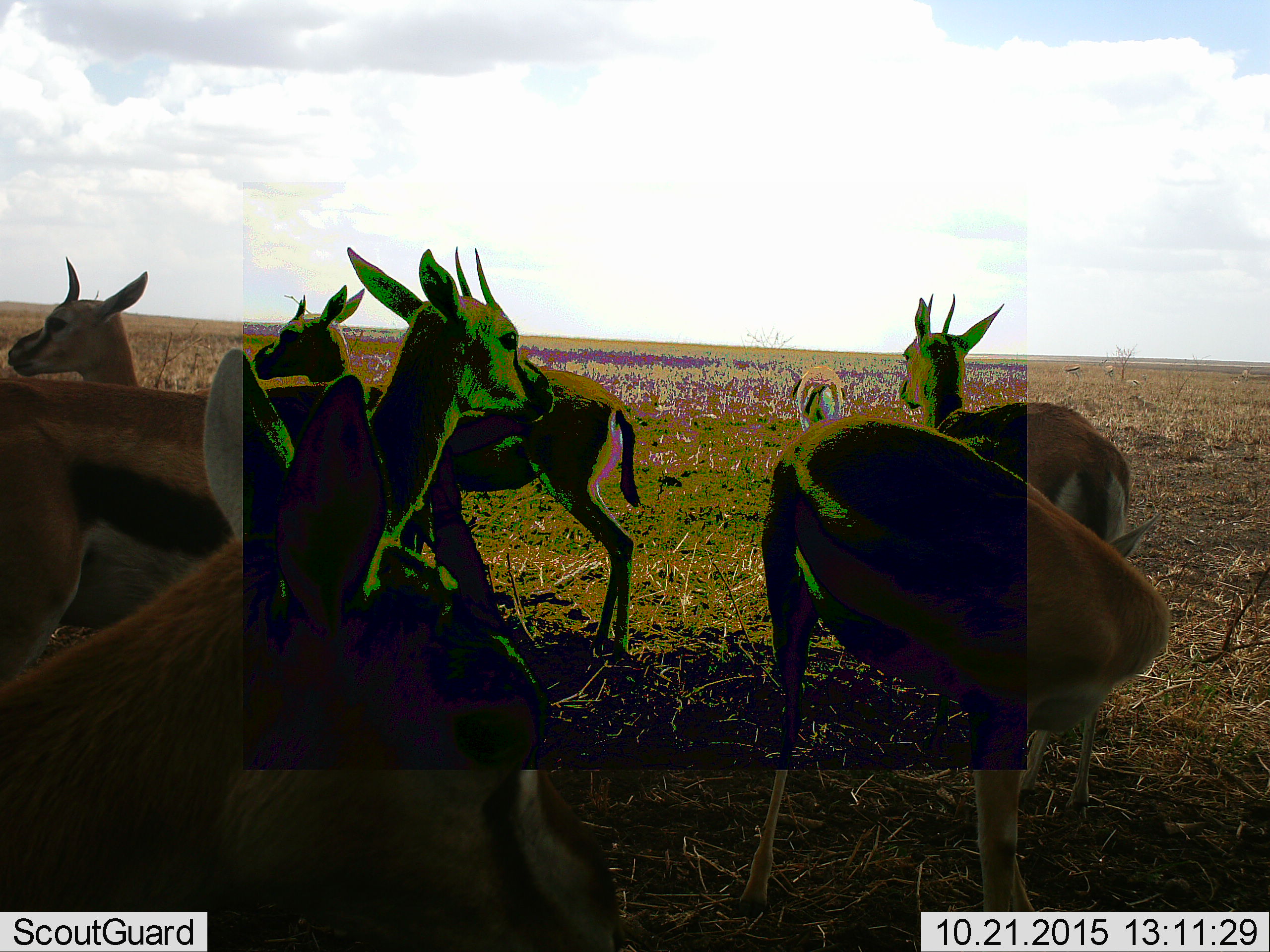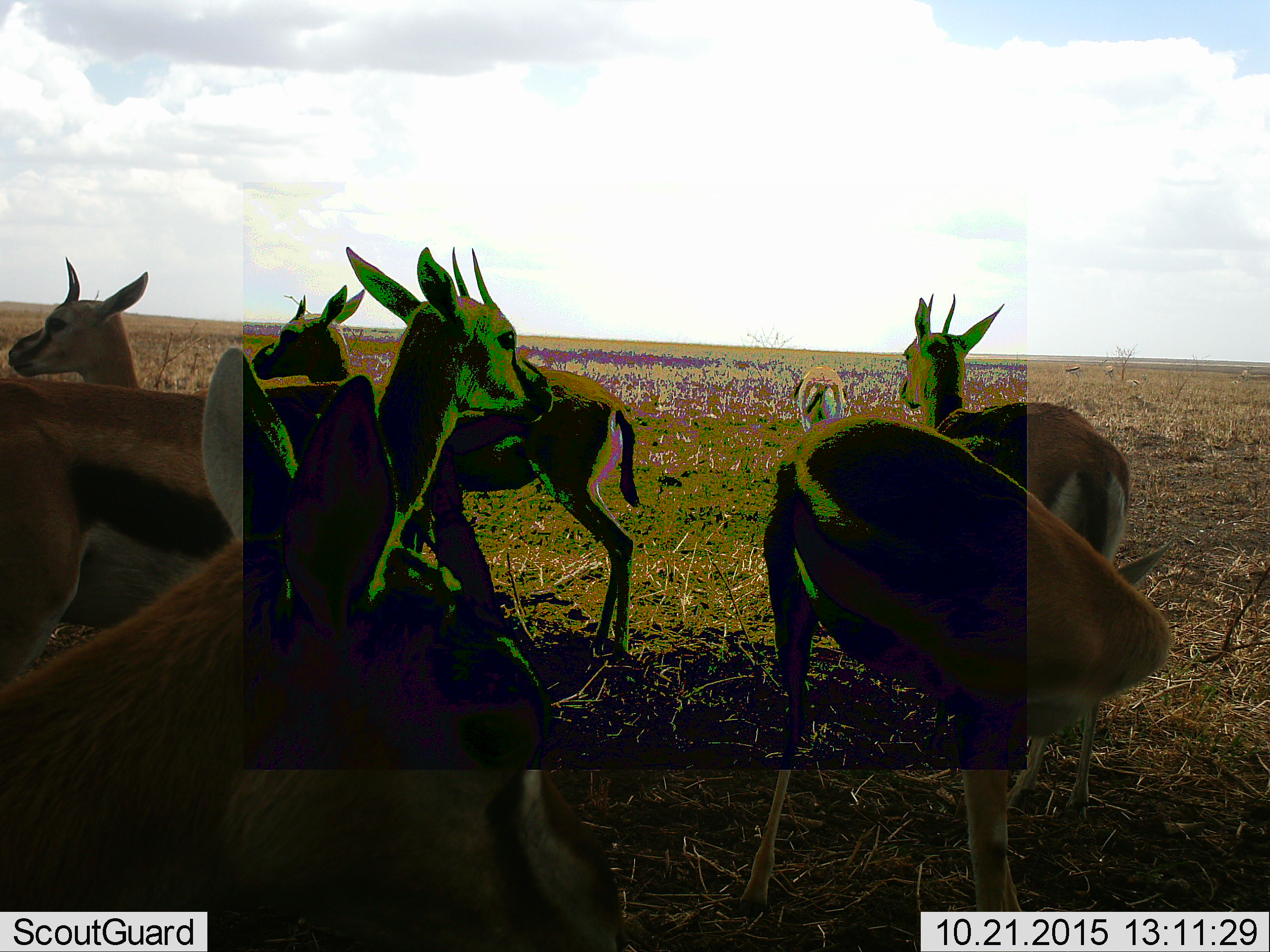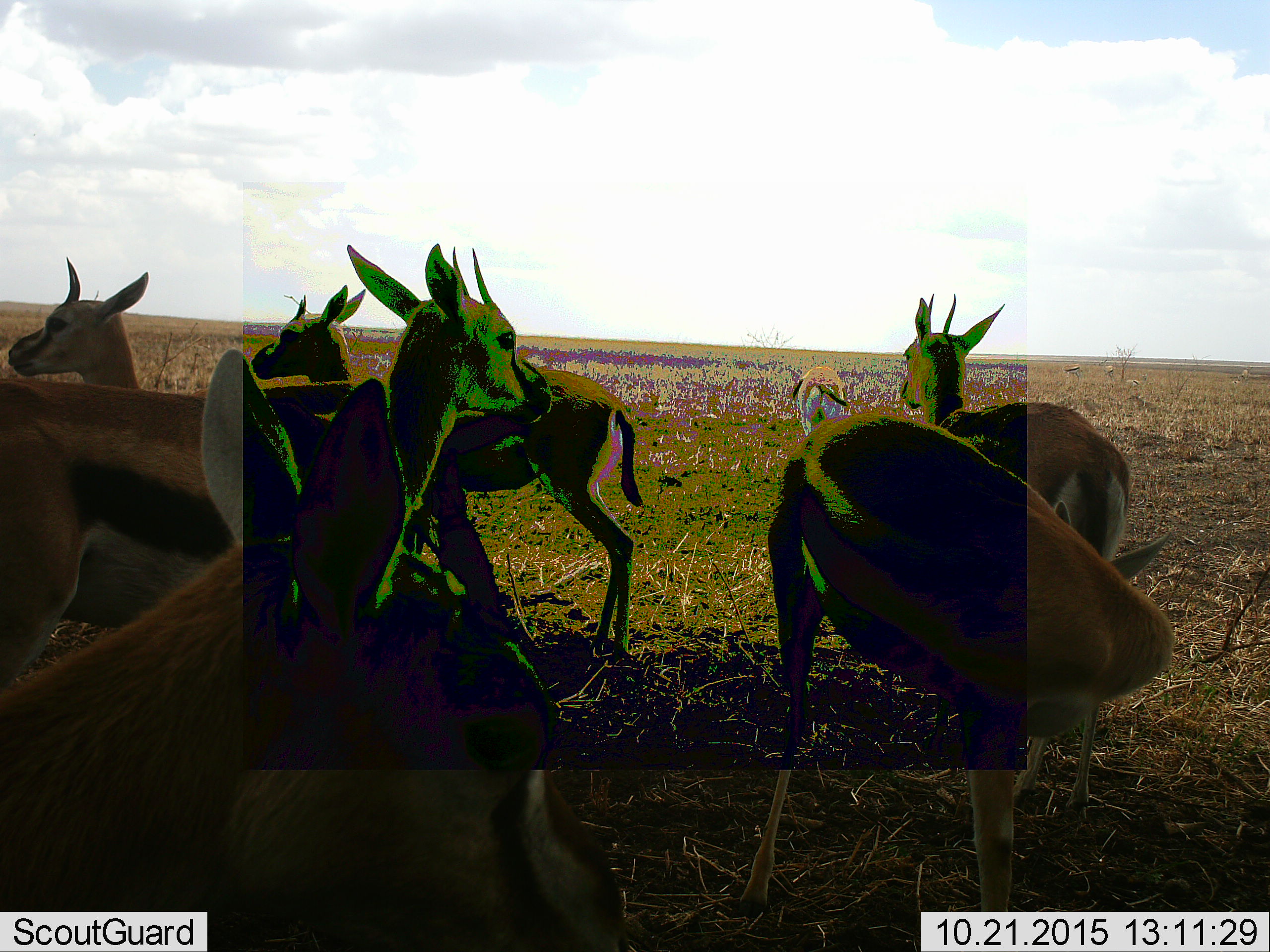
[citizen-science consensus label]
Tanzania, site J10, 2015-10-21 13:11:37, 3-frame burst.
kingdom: Animalia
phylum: Chordata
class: Mammalia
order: Artiodactyla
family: Bovidae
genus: Eudorcas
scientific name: Eudorcas thomsonii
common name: thomson's gazelle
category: gazellethomsons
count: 7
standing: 100%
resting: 11%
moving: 0%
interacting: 11%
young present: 11%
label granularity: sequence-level